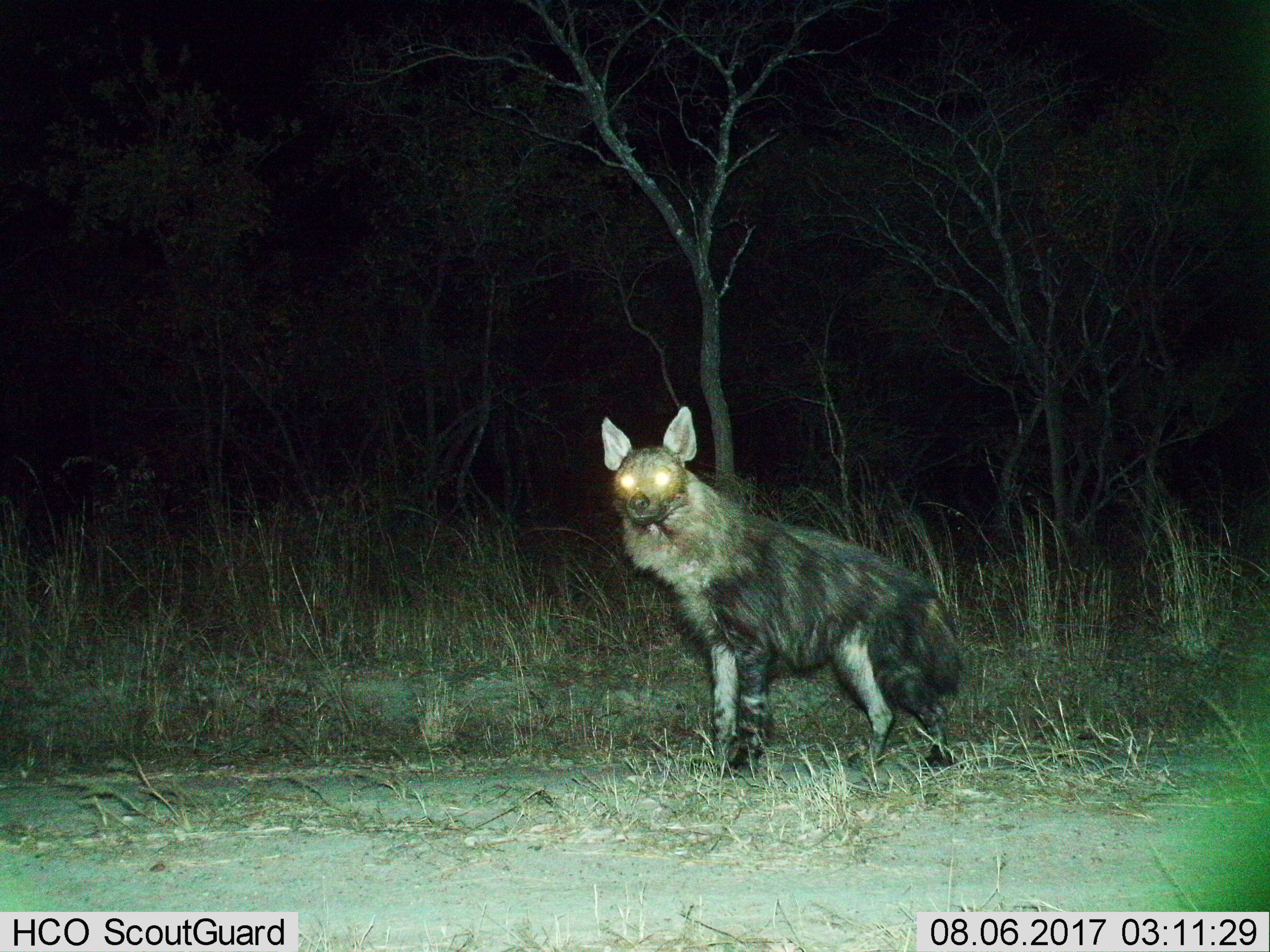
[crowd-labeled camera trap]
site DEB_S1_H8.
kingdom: Animalia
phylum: Chordata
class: Mammalia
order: Carnivora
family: Hyaenidae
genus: Parahyaena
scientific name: Parahyaena brunnea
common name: brown hyena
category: hyenabrown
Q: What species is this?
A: Hyenabrown (brown hyena) (Parahyaena brunnea).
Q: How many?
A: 1.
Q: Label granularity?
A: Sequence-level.